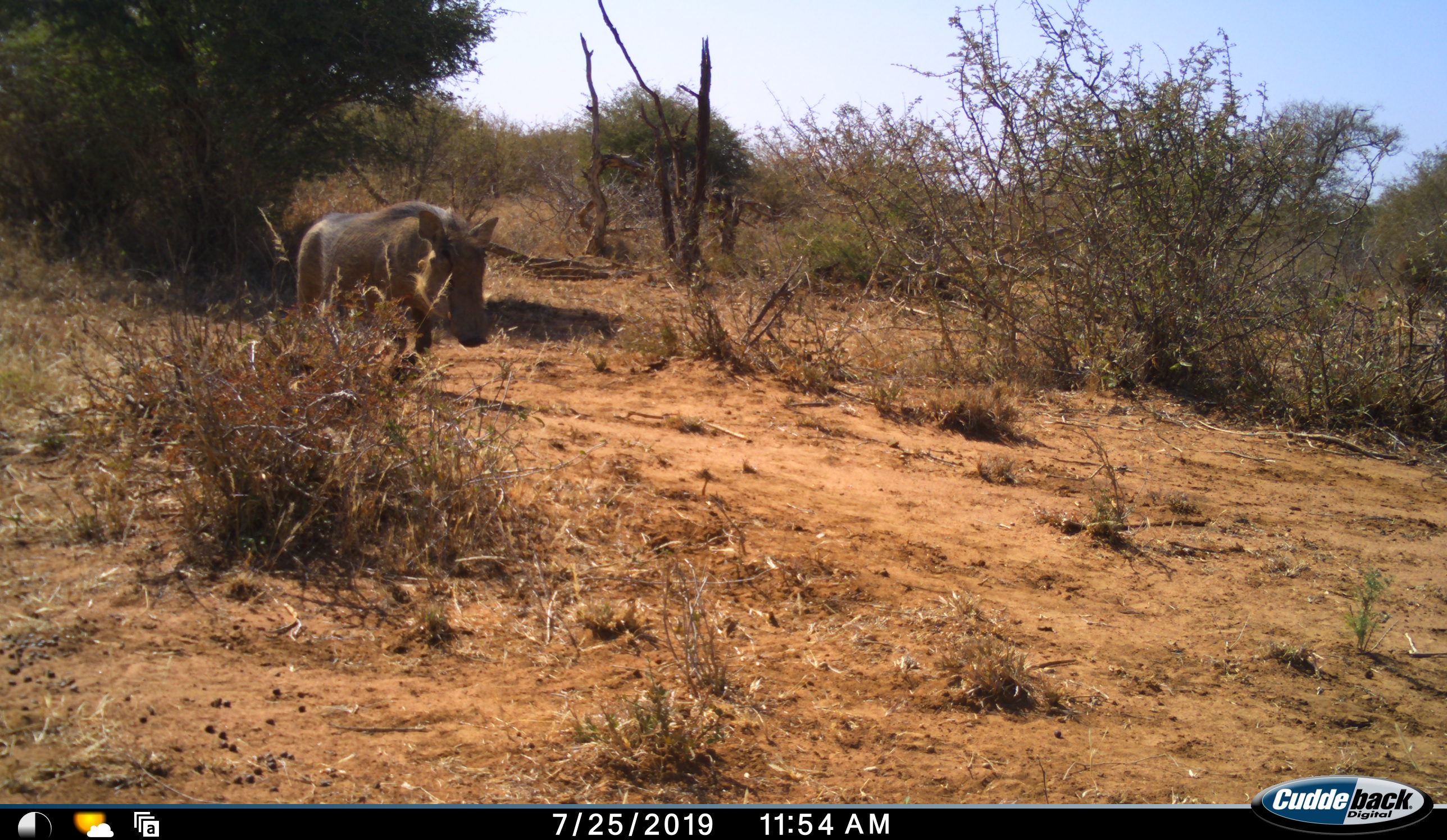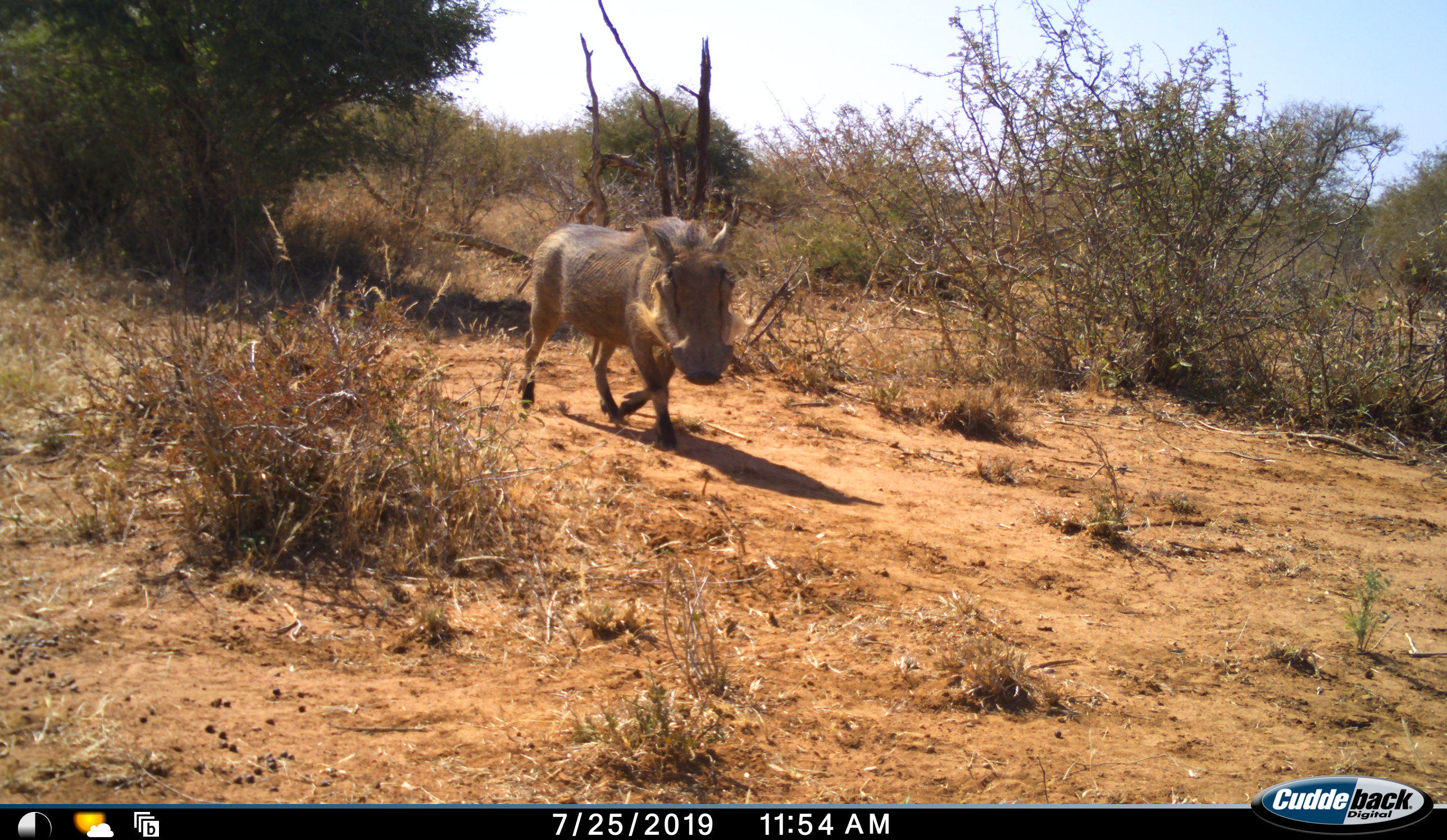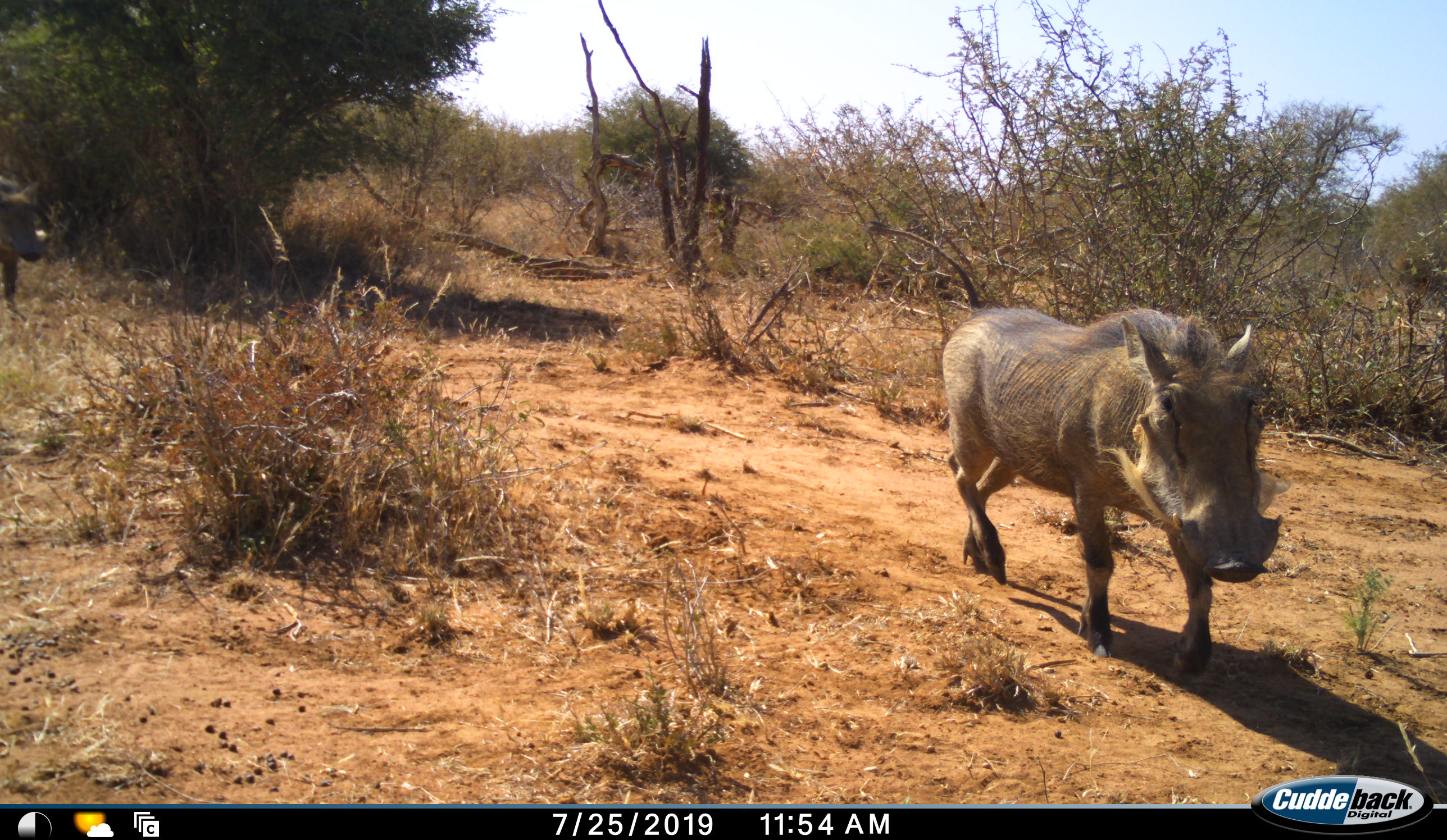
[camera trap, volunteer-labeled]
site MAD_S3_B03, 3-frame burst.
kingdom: Animalia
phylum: Chordata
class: Mammalia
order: Artiodactyla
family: Suidae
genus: Phacochoerus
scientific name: Phacochoerus africanus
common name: warthog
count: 2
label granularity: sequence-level